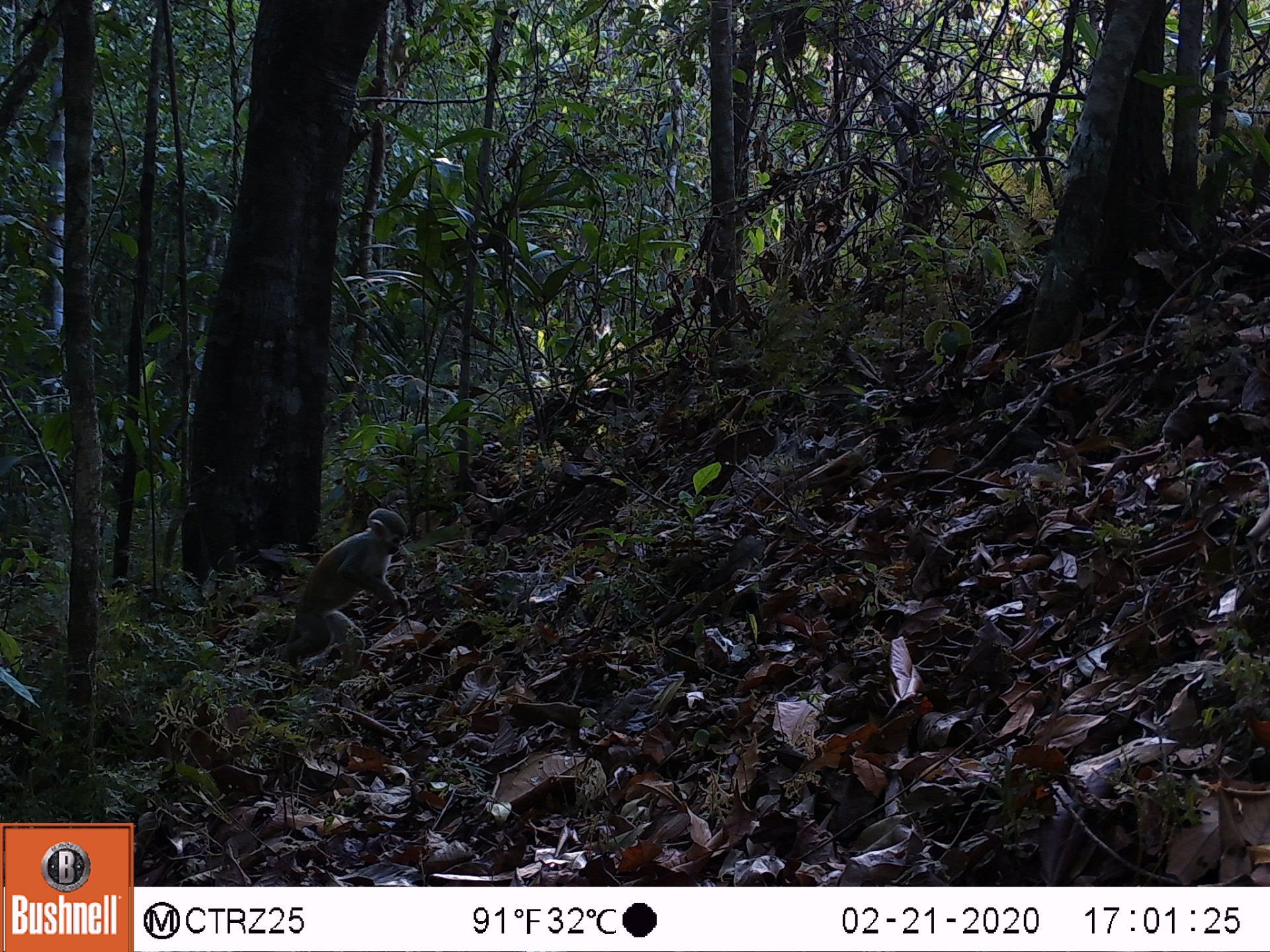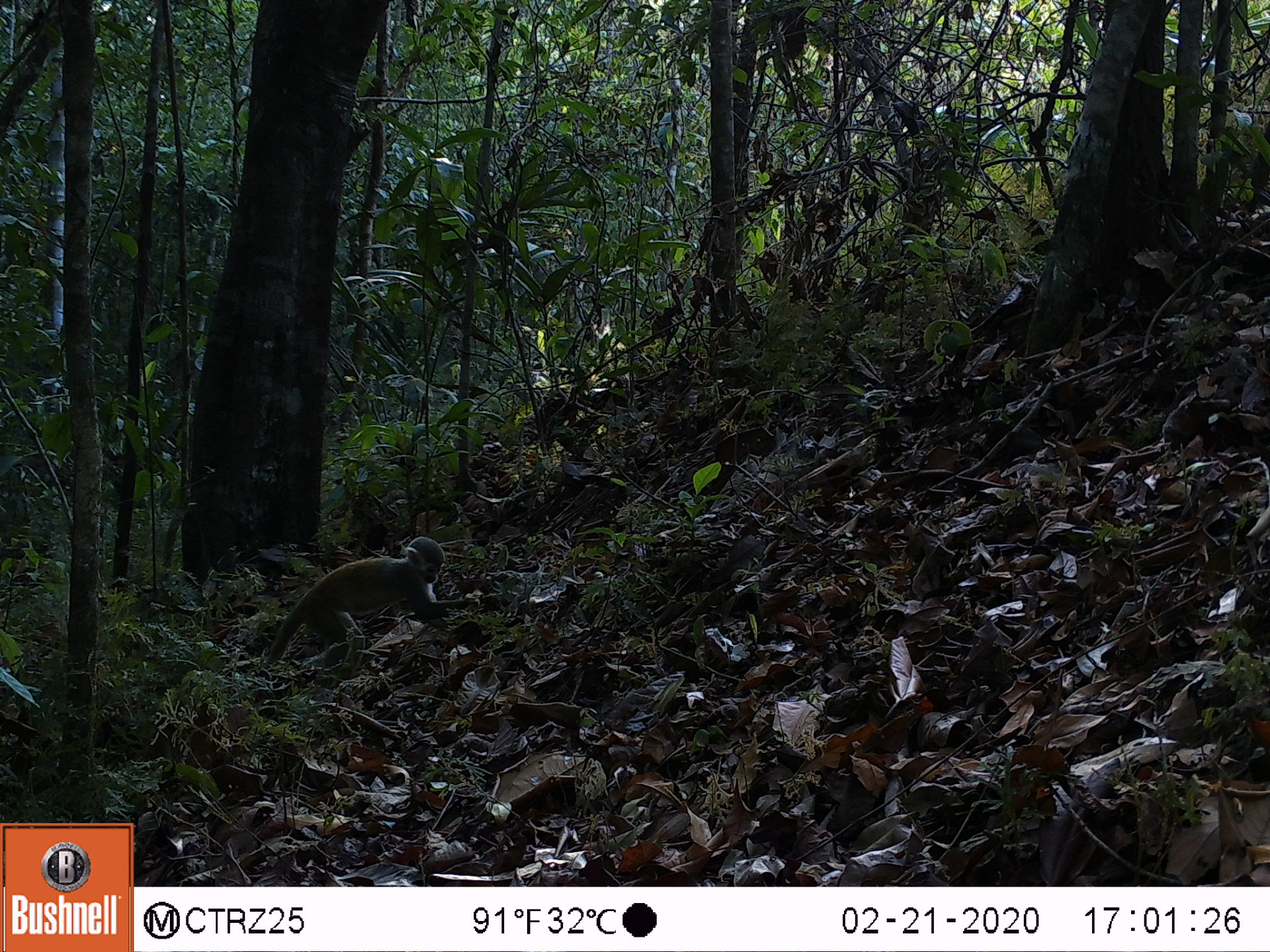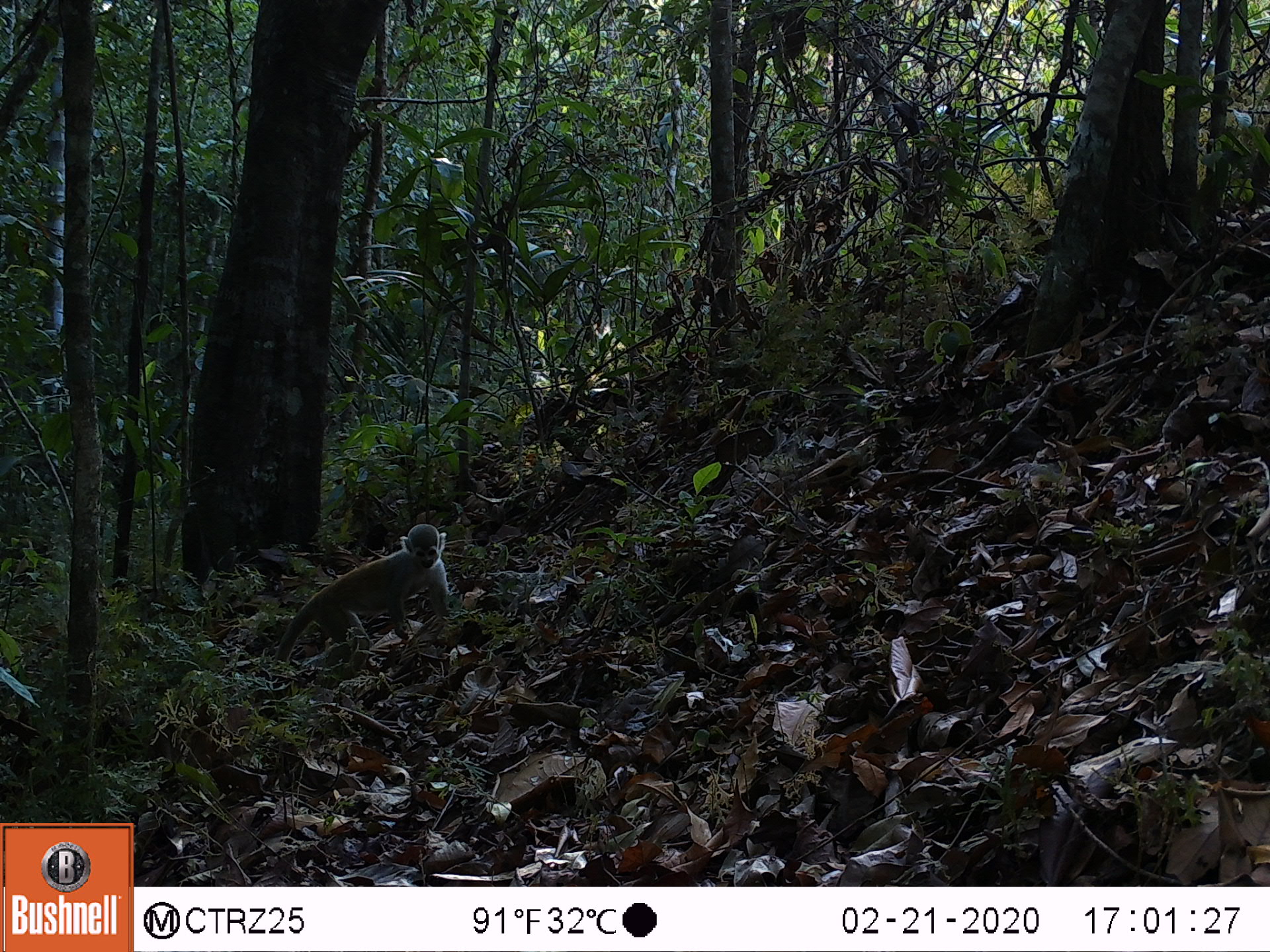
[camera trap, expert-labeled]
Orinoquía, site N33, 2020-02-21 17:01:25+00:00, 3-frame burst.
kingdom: Animalia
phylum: Chordata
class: Mammalia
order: Primates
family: Cebidae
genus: Saimiri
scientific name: Saimiri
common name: squirrel monkey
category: unknown squirrel monkey